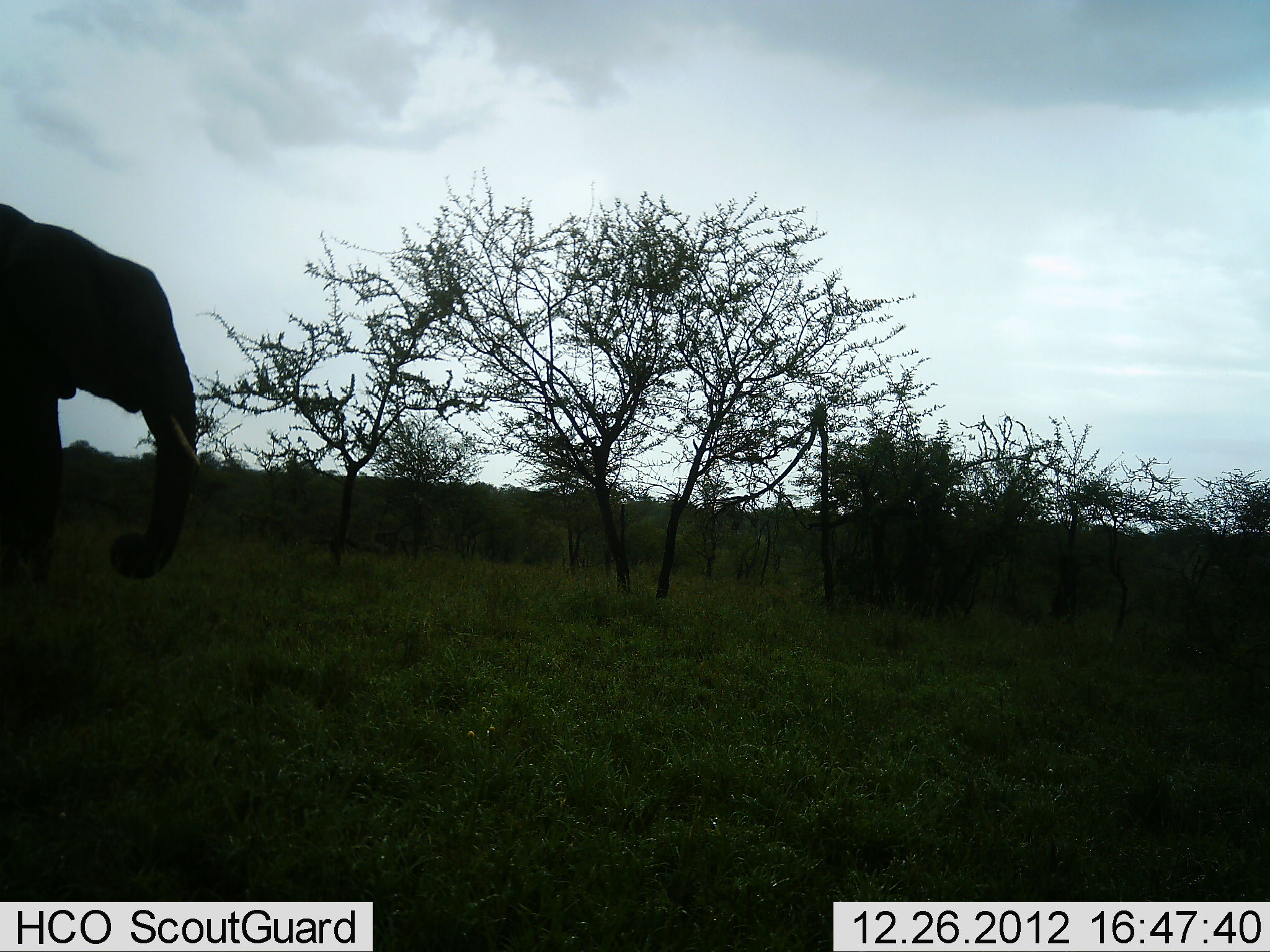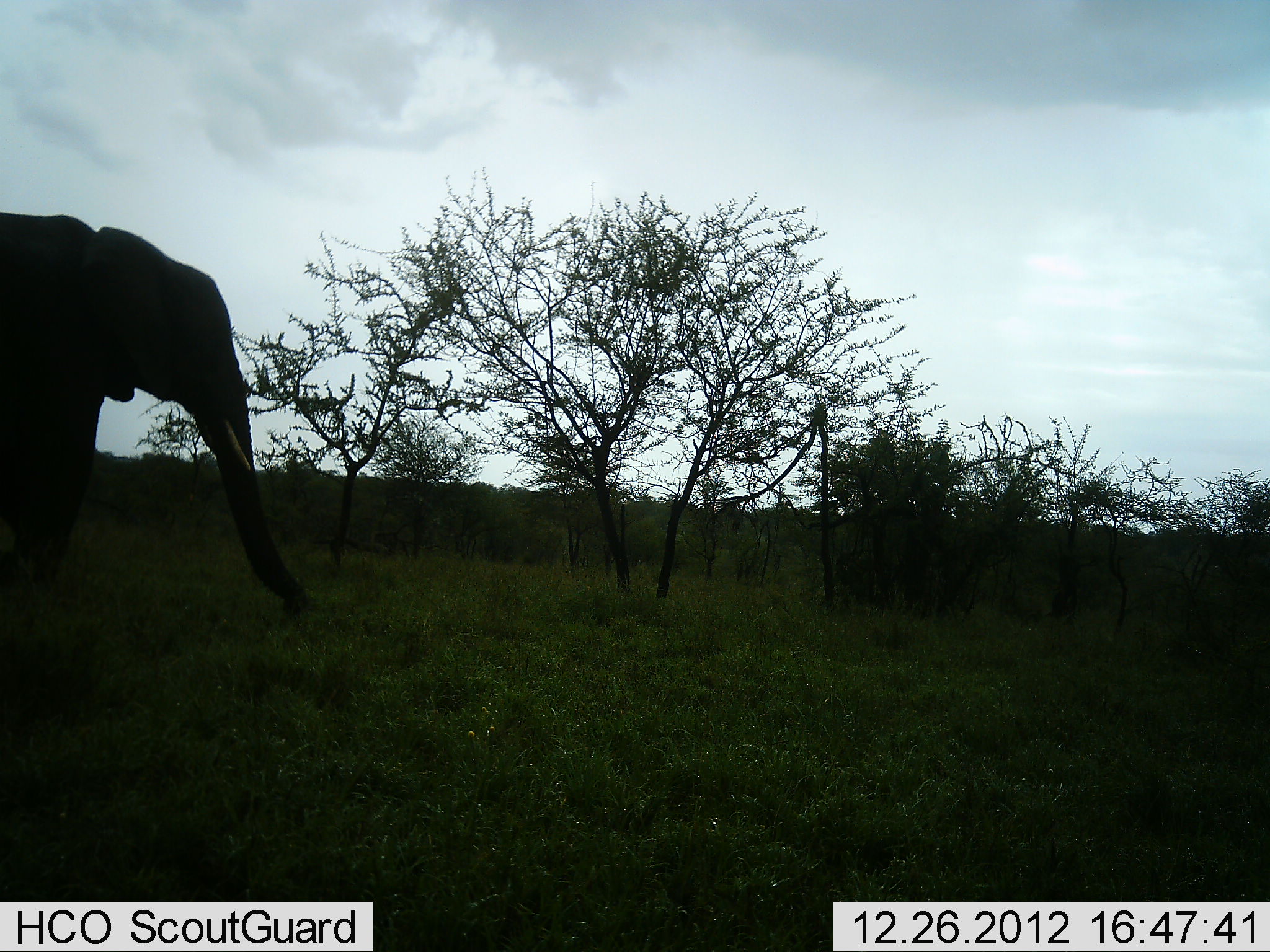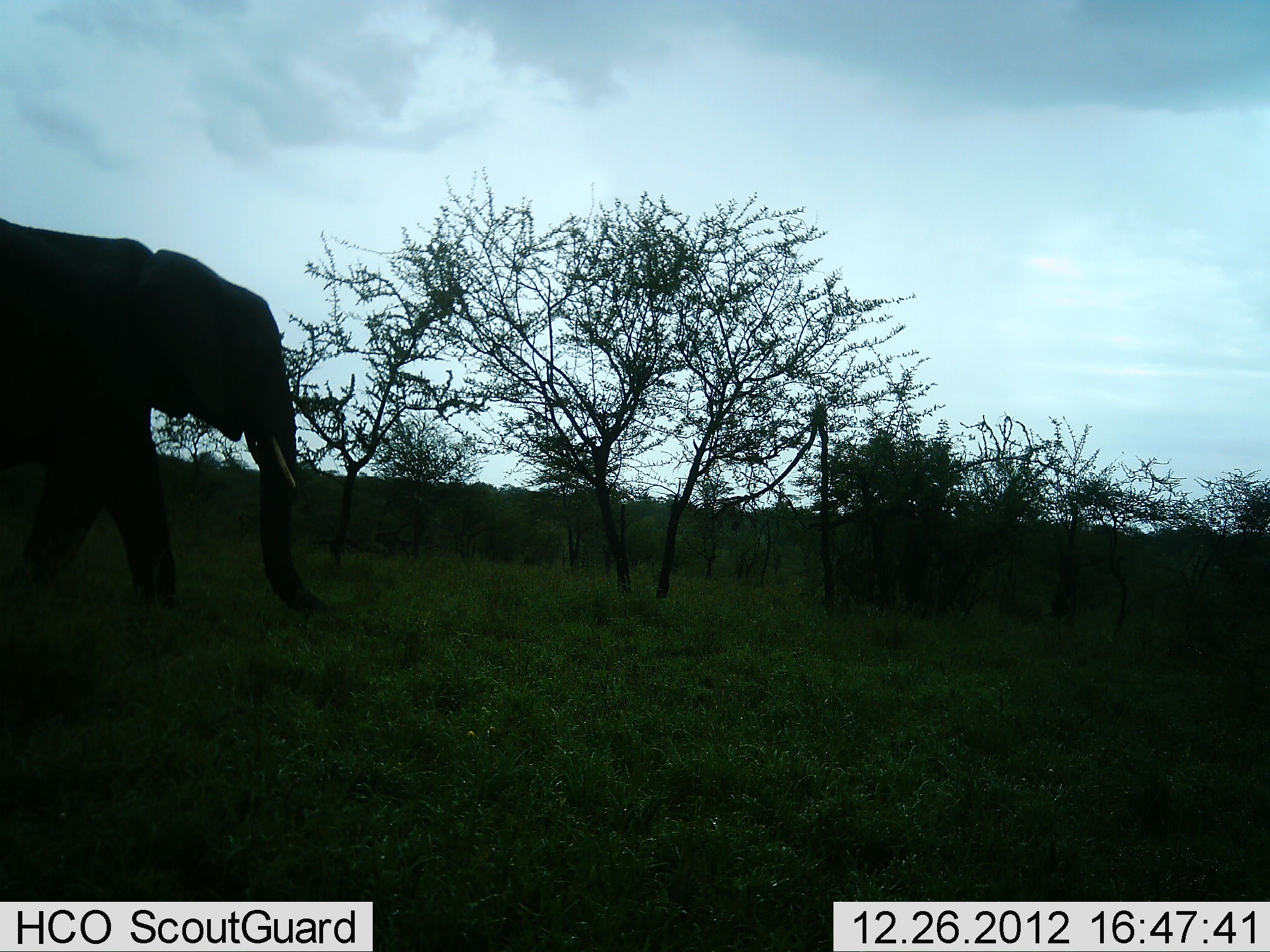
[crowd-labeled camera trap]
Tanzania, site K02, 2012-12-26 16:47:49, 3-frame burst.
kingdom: Animalia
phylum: Chordata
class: Mammalia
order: Proboscidea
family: Elephantidae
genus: Loxodonta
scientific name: Loxodonta africana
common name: african bush elephant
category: elephant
Elephant (african bush elephant) (Loxodonta africana), count 1. Behavior (volunteer vote fractions): standing 11%, resting 0%, moving 89%, interacting 0%. Young present (vote fraction): 0%. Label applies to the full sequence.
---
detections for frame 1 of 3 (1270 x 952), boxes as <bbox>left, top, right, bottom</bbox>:
animal: <bbox>0, 203, 202, 607</bbox>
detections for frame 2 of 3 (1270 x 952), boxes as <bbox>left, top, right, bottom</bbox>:
animal: <bbox>0, 211, 313, 620</bbox>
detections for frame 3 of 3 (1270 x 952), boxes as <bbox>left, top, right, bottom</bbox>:
animal: <bbox>0, 217, 327, 619</bbox>